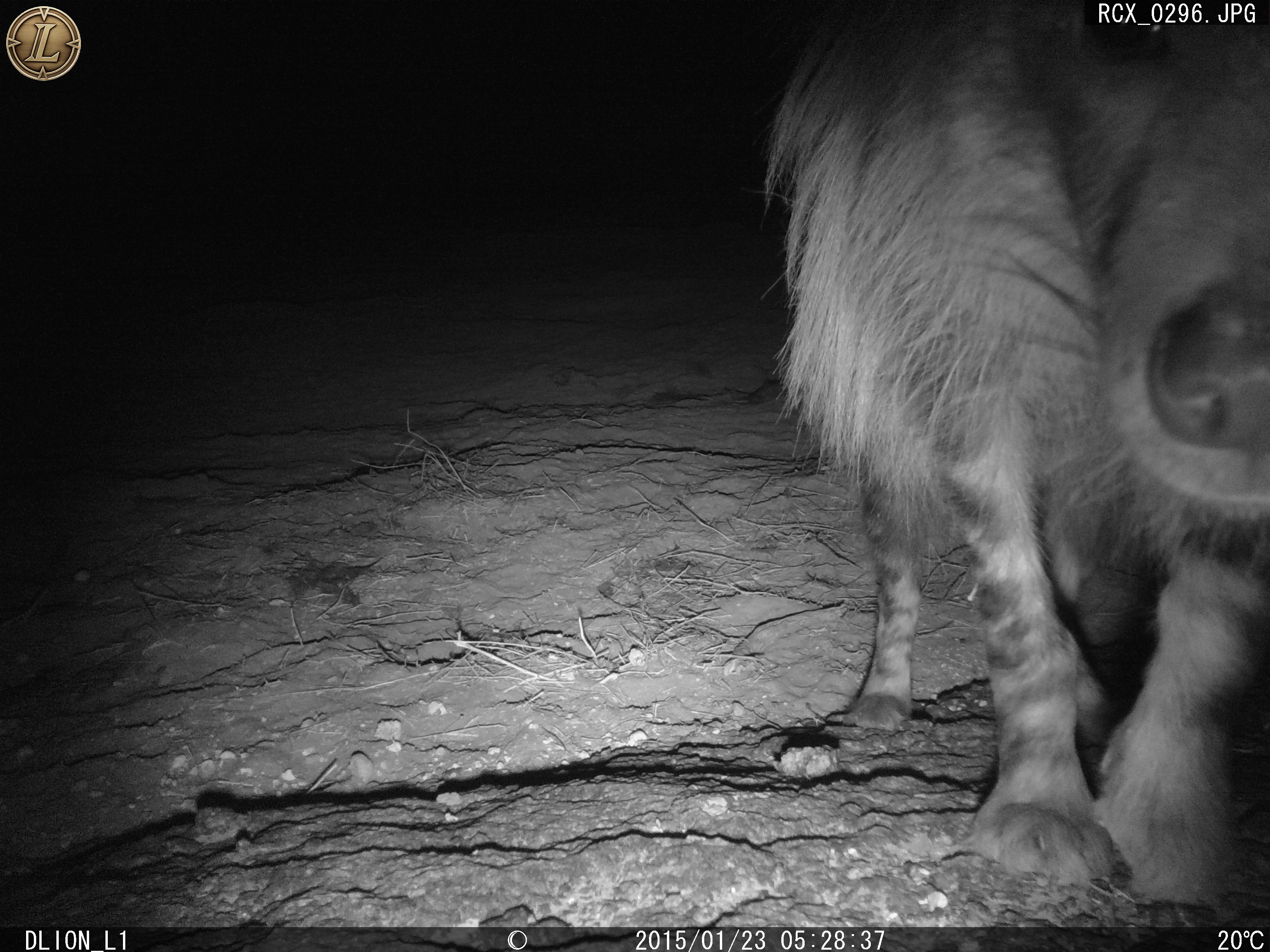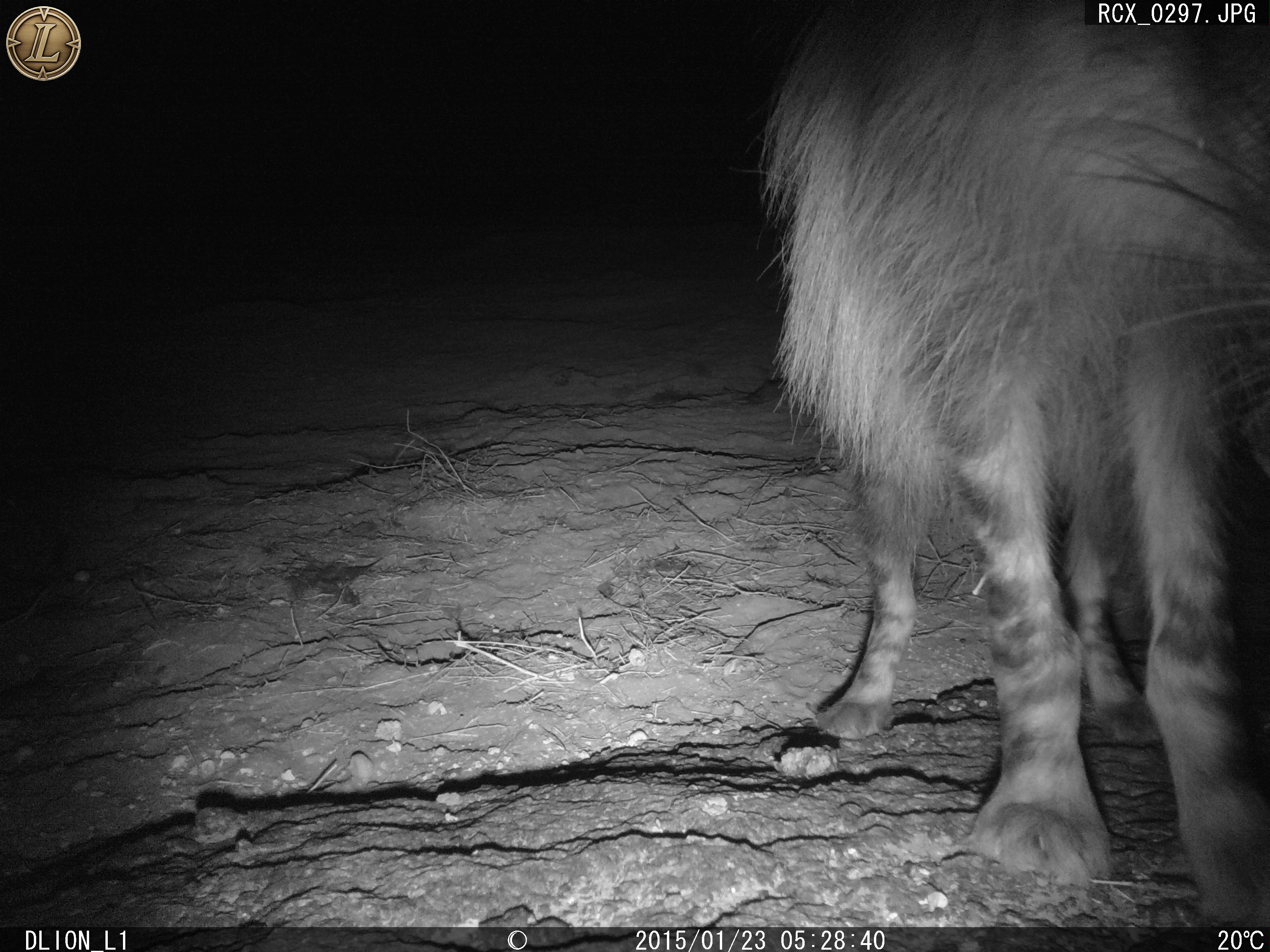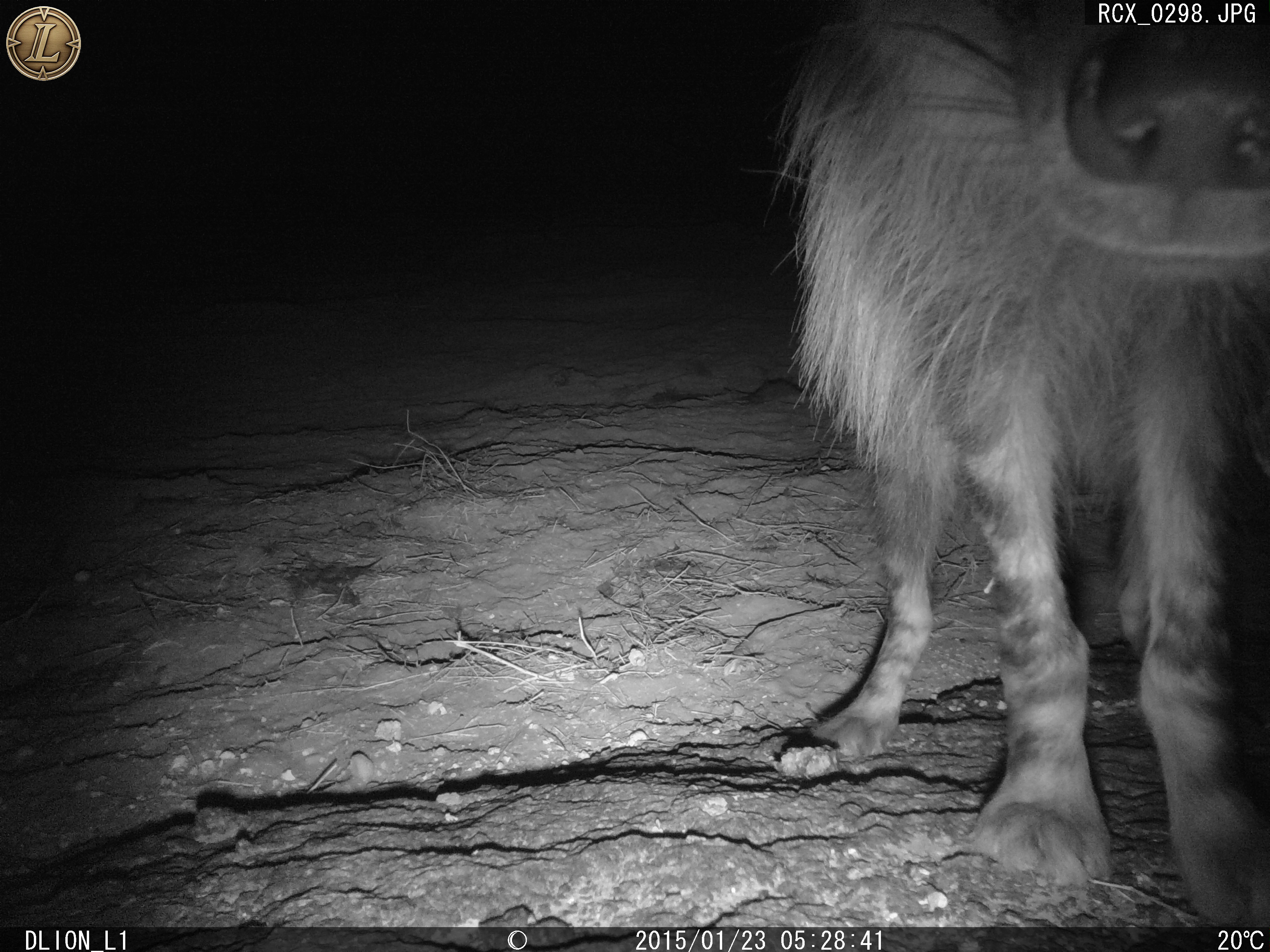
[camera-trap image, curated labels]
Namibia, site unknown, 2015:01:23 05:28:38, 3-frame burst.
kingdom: Animalia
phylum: Chordata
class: Mammalia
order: Carnivora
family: Hyaenidae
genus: Parahyaena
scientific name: Parahyaena brunnea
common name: brown hyena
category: hyaena brunnea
Hyaena brunnea (brown hyena) (Parahyaena brunnea).